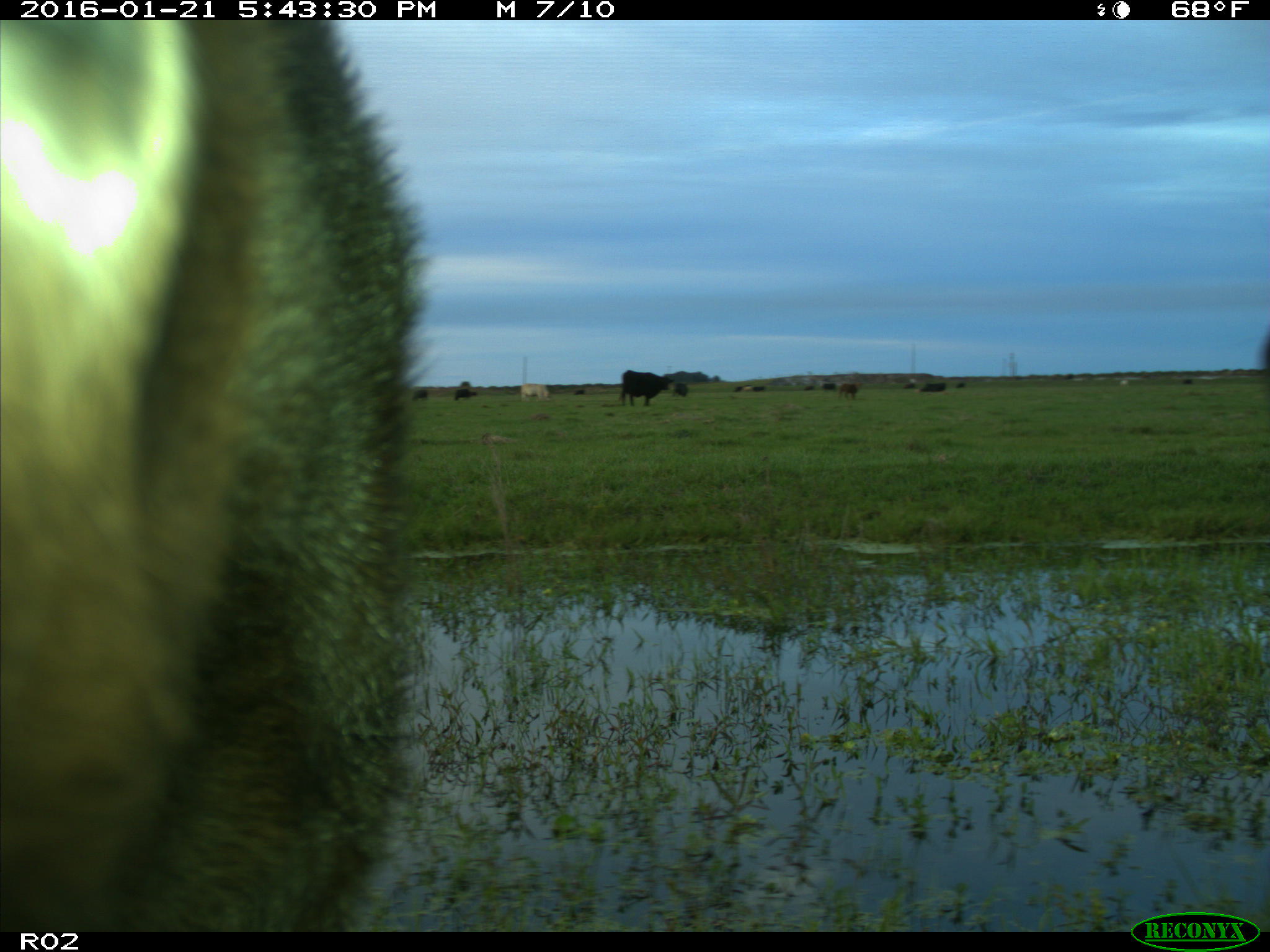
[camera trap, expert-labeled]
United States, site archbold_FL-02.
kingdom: Animalia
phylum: Chordata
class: Mammalia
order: Artiodactyla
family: Bovidae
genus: Bos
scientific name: Bos taurus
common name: domestic cow